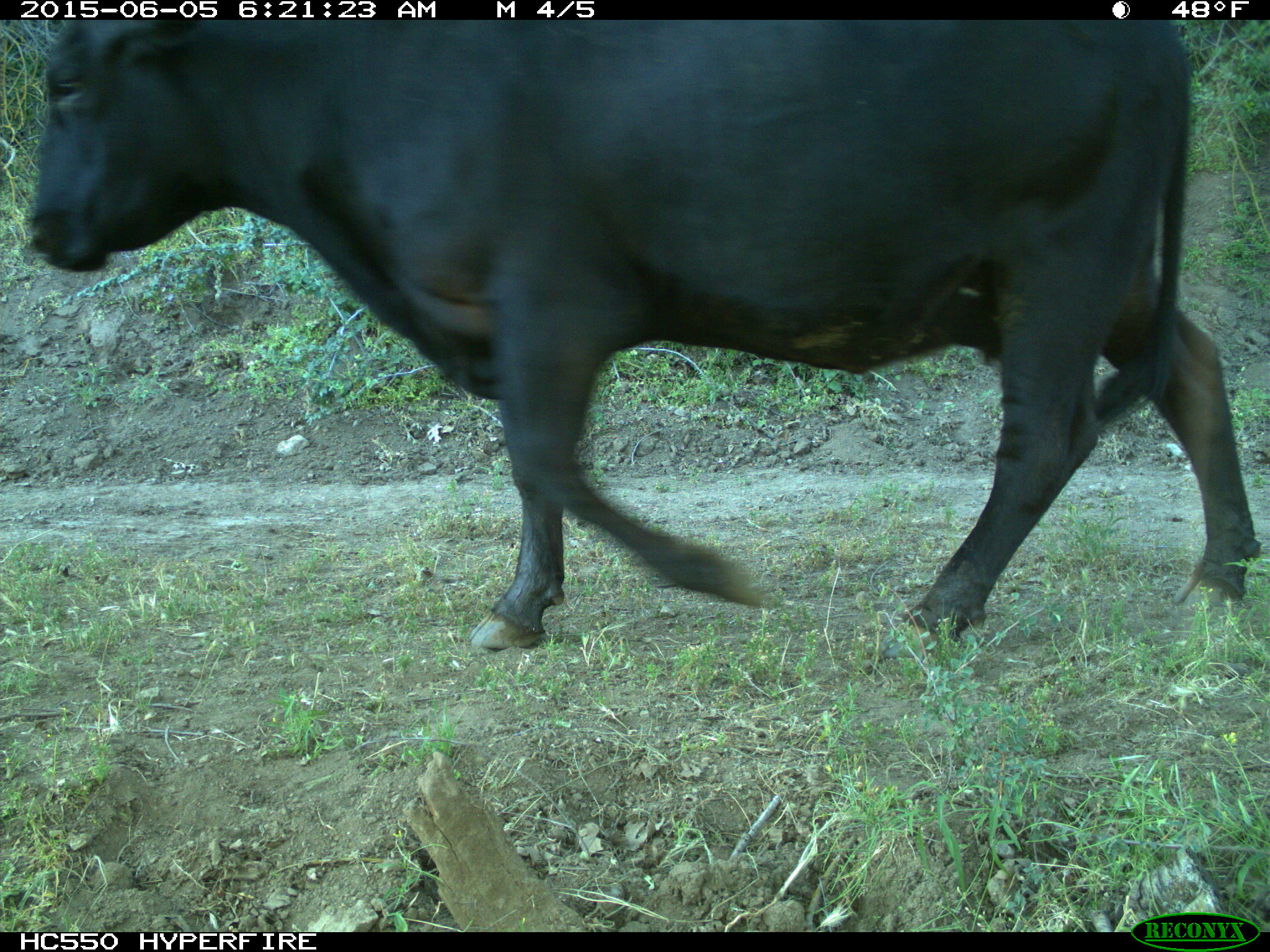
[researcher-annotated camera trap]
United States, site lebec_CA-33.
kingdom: Animalia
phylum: Chordata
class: Mammalia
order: Artiodactyla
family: Bovidae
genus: Bos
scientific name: Bos taurus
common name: domestic cow